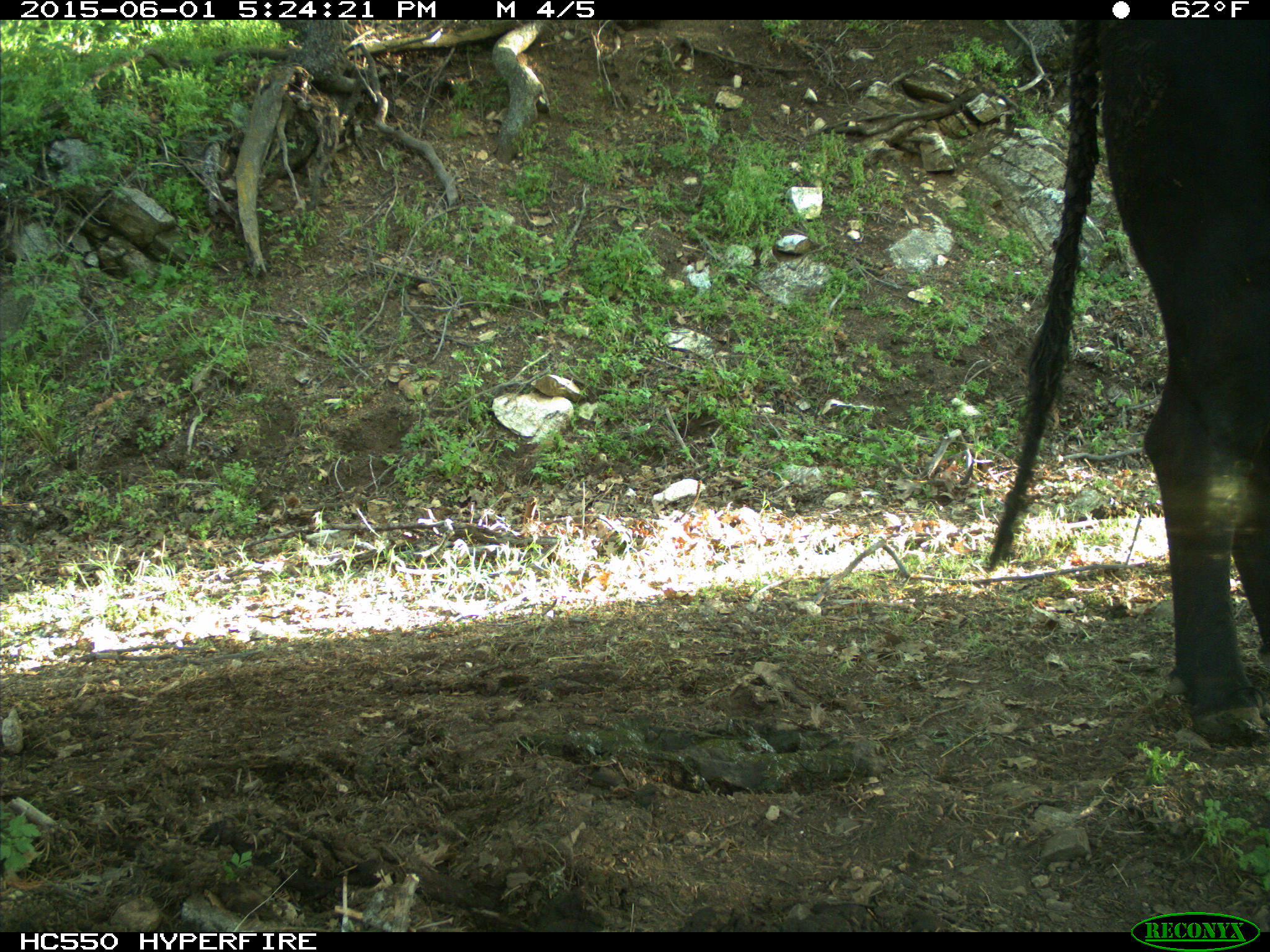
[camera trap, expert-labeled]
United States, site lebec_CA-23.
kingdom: Animalia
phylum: Chordata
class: Mammalia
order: Artiodactyla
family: Bovidae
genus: Bos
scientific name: Bos taurus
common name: domestic cow